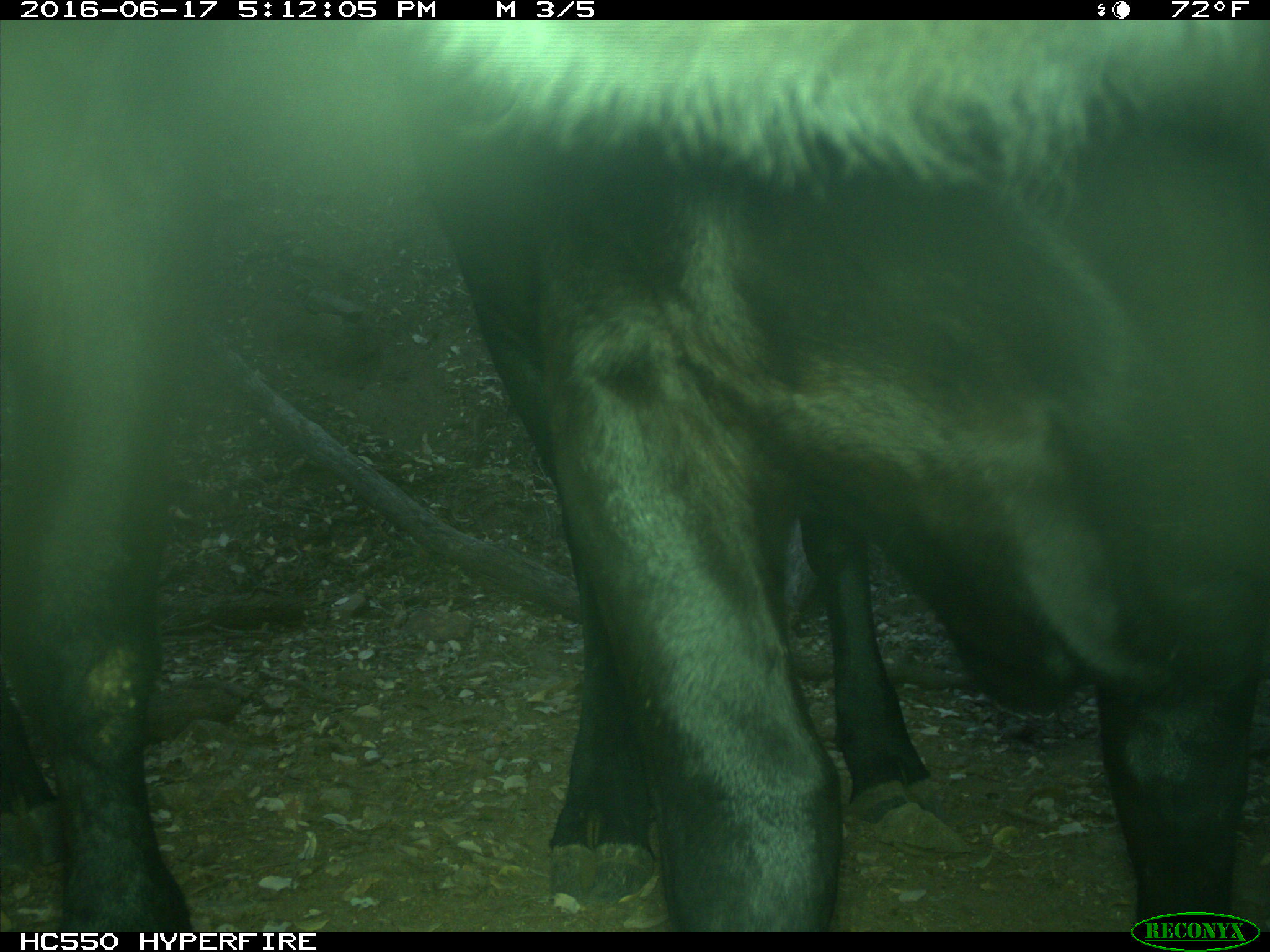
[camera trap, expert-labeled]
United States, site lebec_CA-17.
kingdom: Animalia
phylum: Chordata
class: Mammalia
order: Artiodactyla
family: Bovidae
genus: Bos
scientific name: Bos taurus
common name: domestic cow